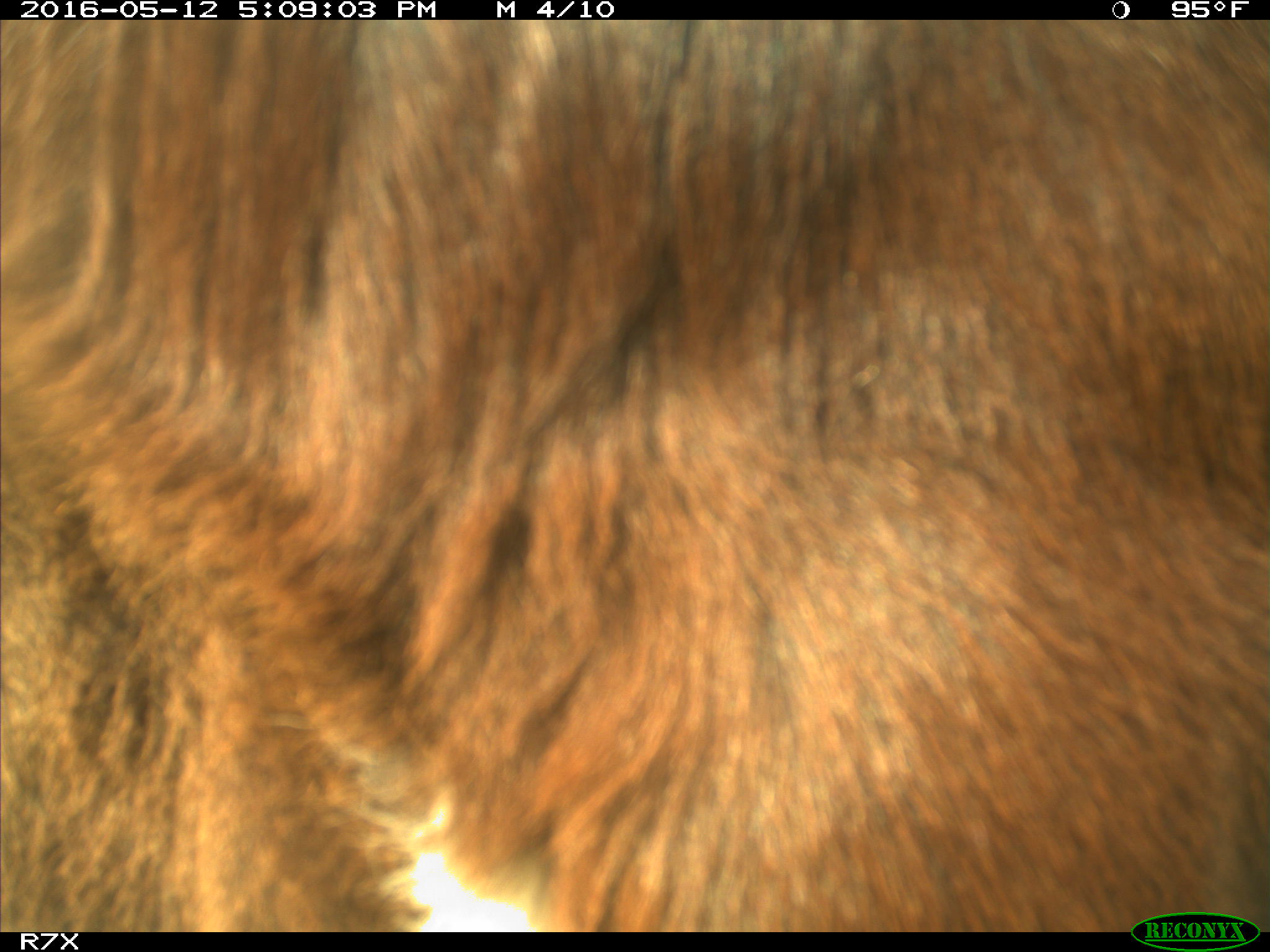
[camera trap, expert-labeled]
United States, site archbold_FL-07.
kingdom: Animalia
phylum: Chordata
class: Mammalia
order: Artiodactyla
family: Bovidae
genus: Bos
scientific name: Bos taurus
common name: domestic cow